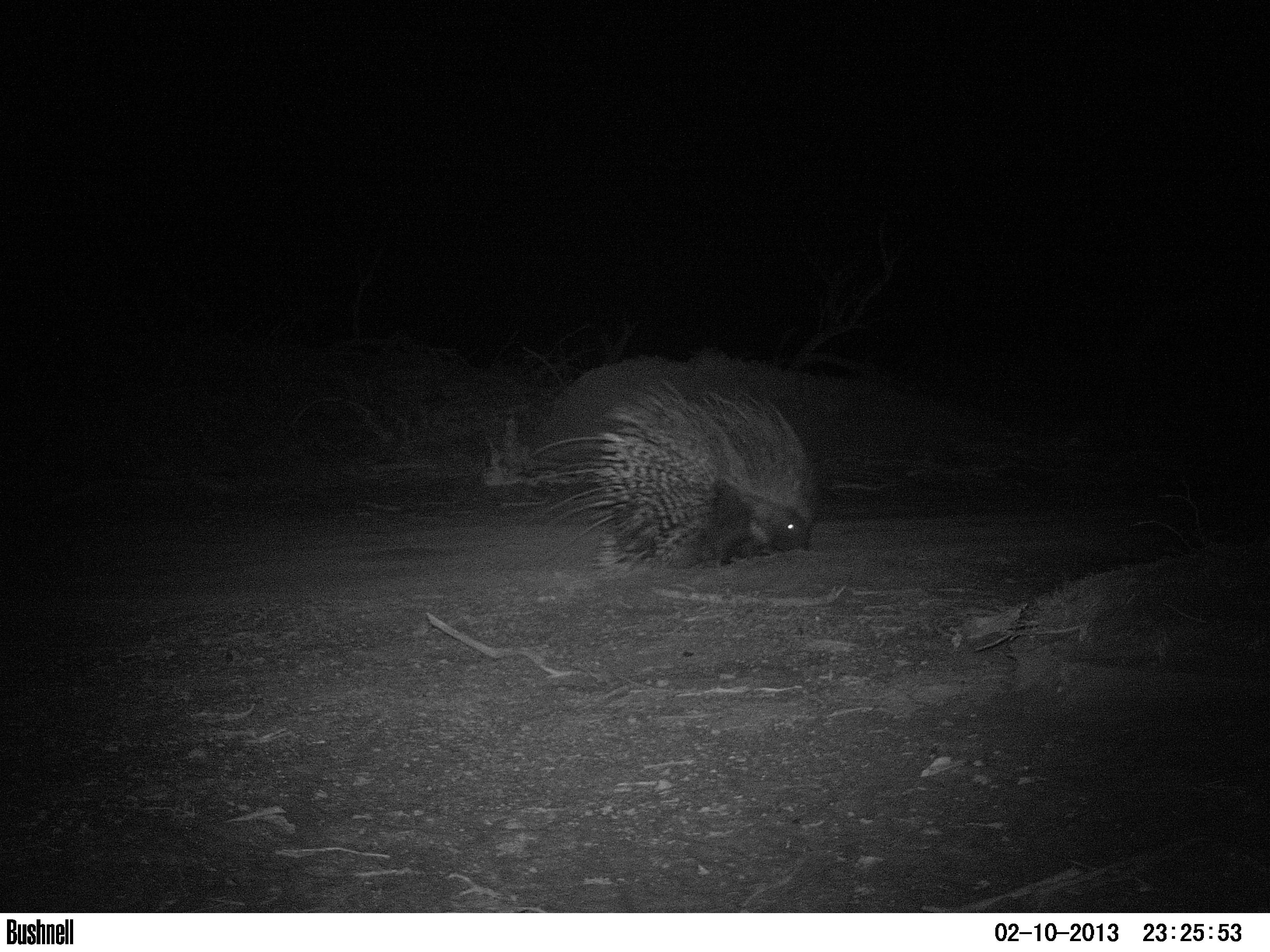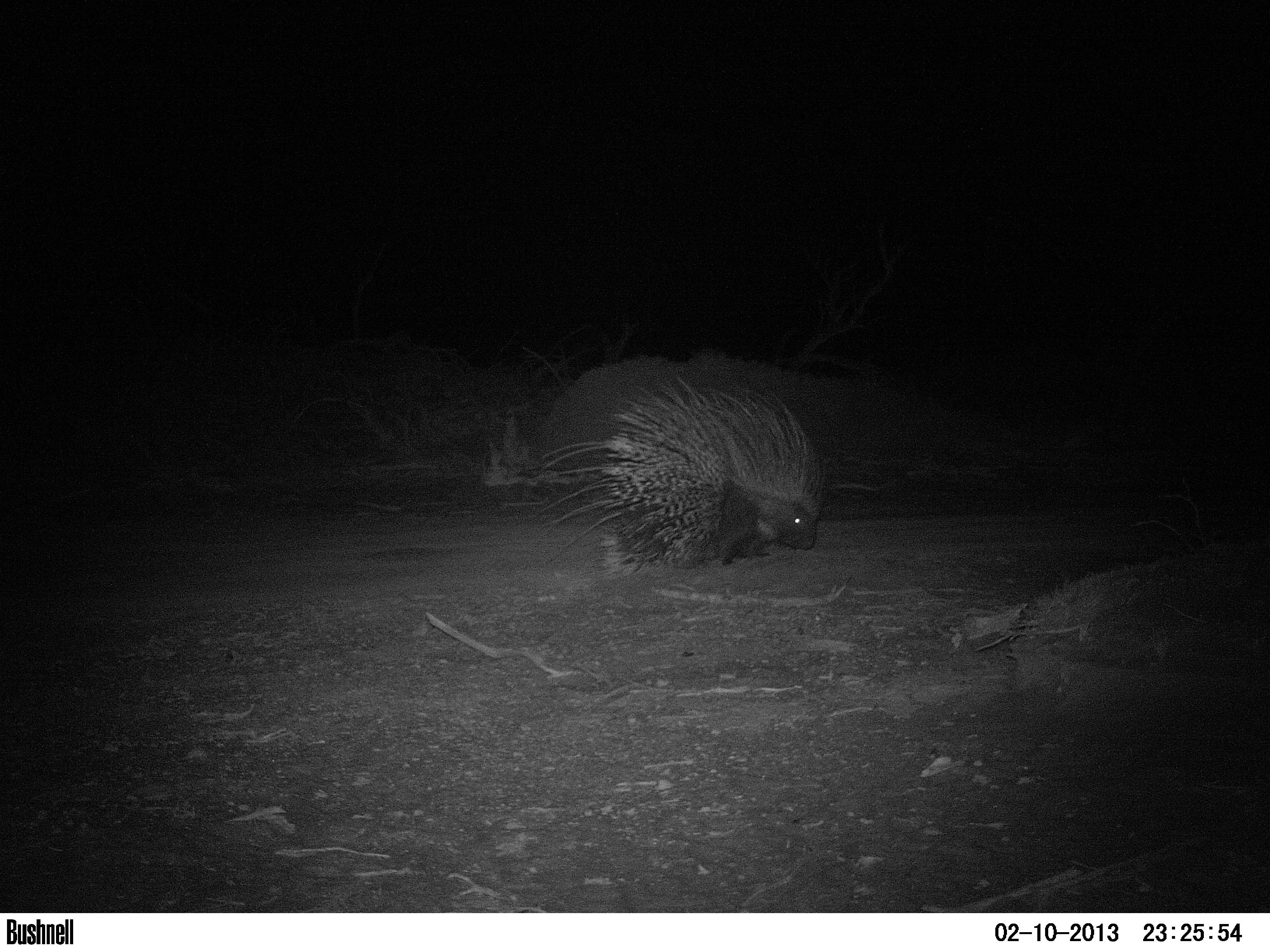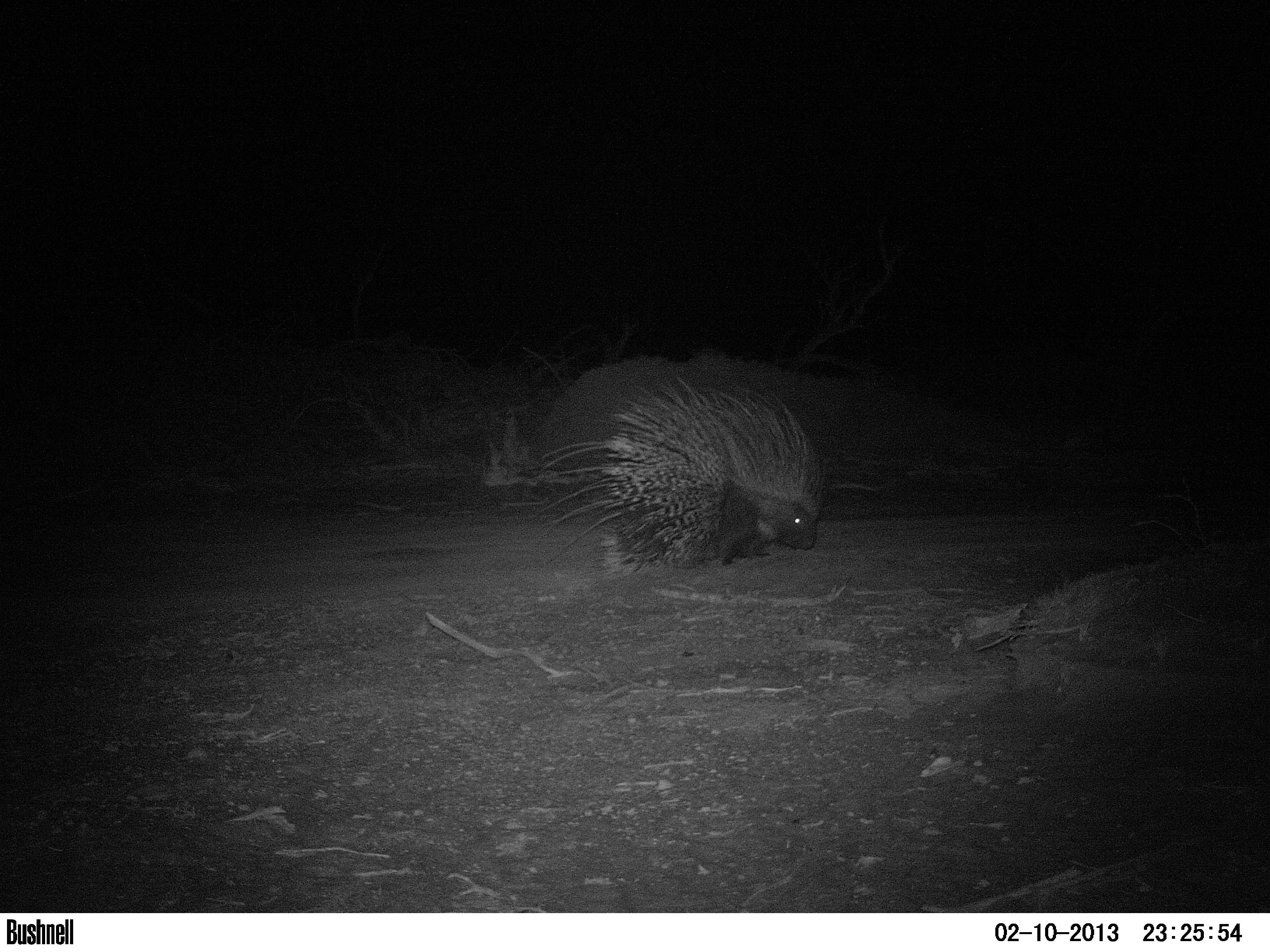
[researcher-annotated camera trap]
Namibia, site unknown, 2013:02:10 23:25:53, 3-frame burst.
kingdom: Animalia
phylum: Chordata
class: Mammalia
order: Rodentia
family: Hystricidae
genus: Hystrix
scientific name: Hystrix africaeaustralis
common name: cape porcupine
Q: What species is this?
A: Hystrix africaeaustralis (cape porcupine).